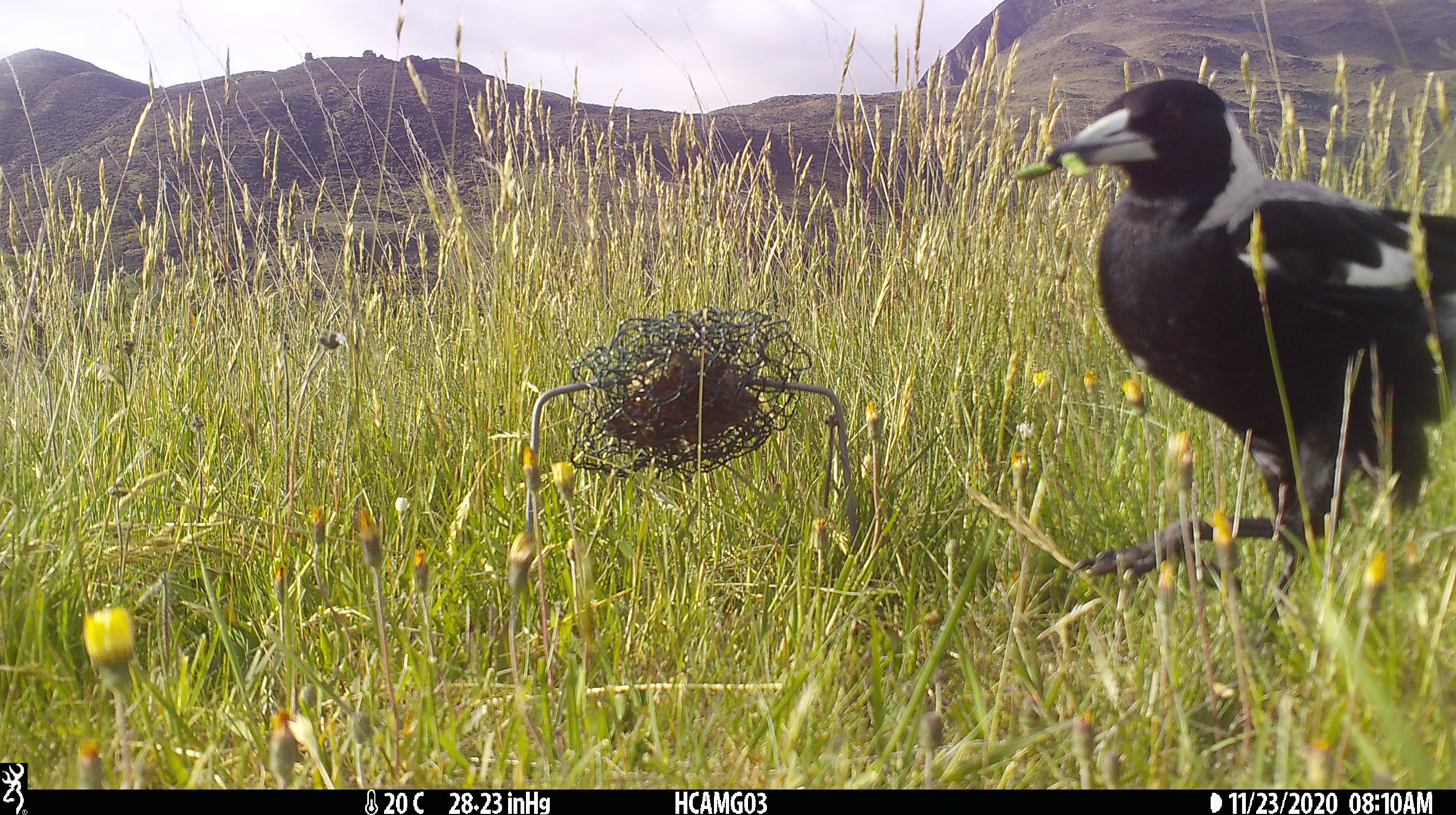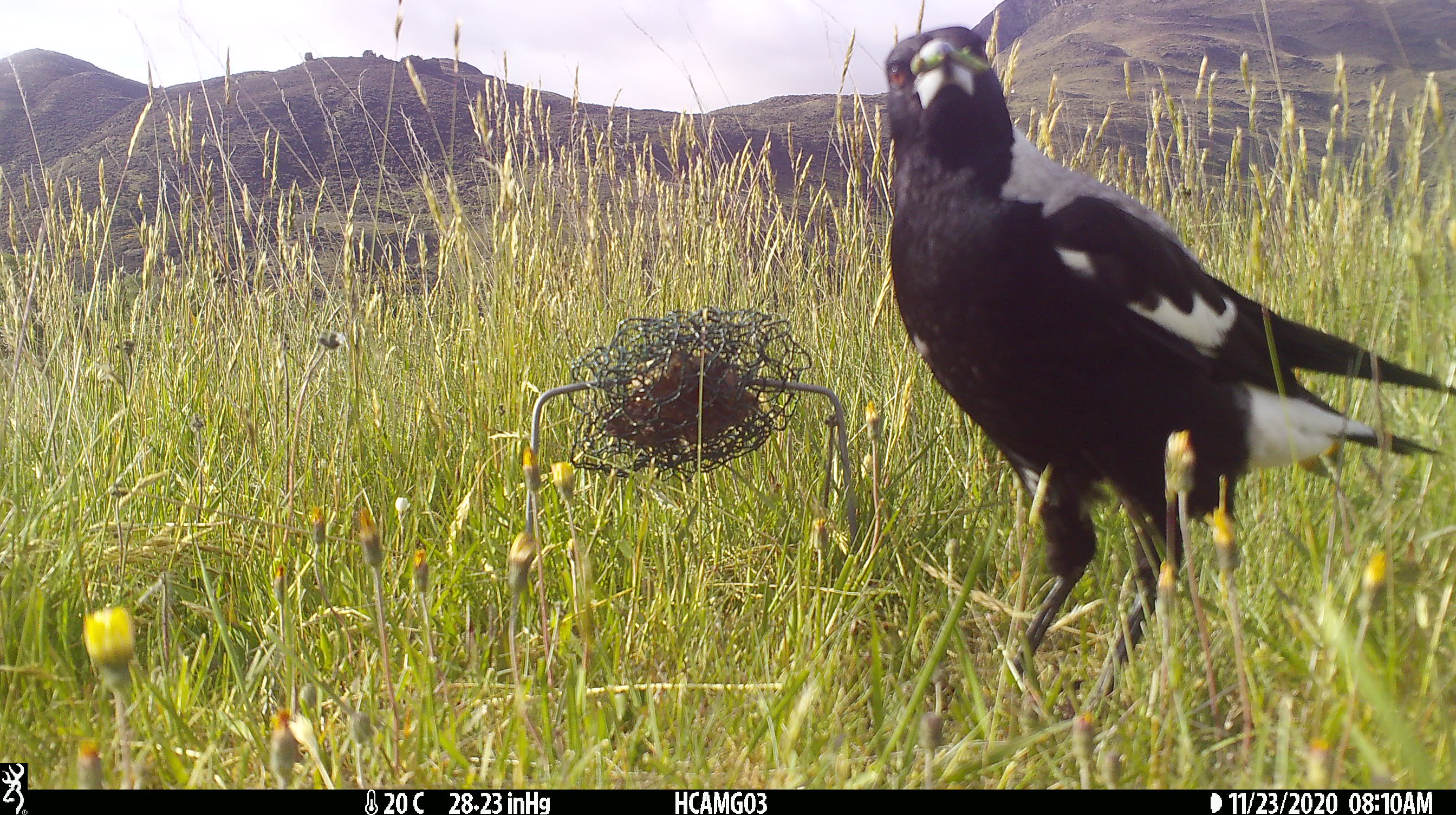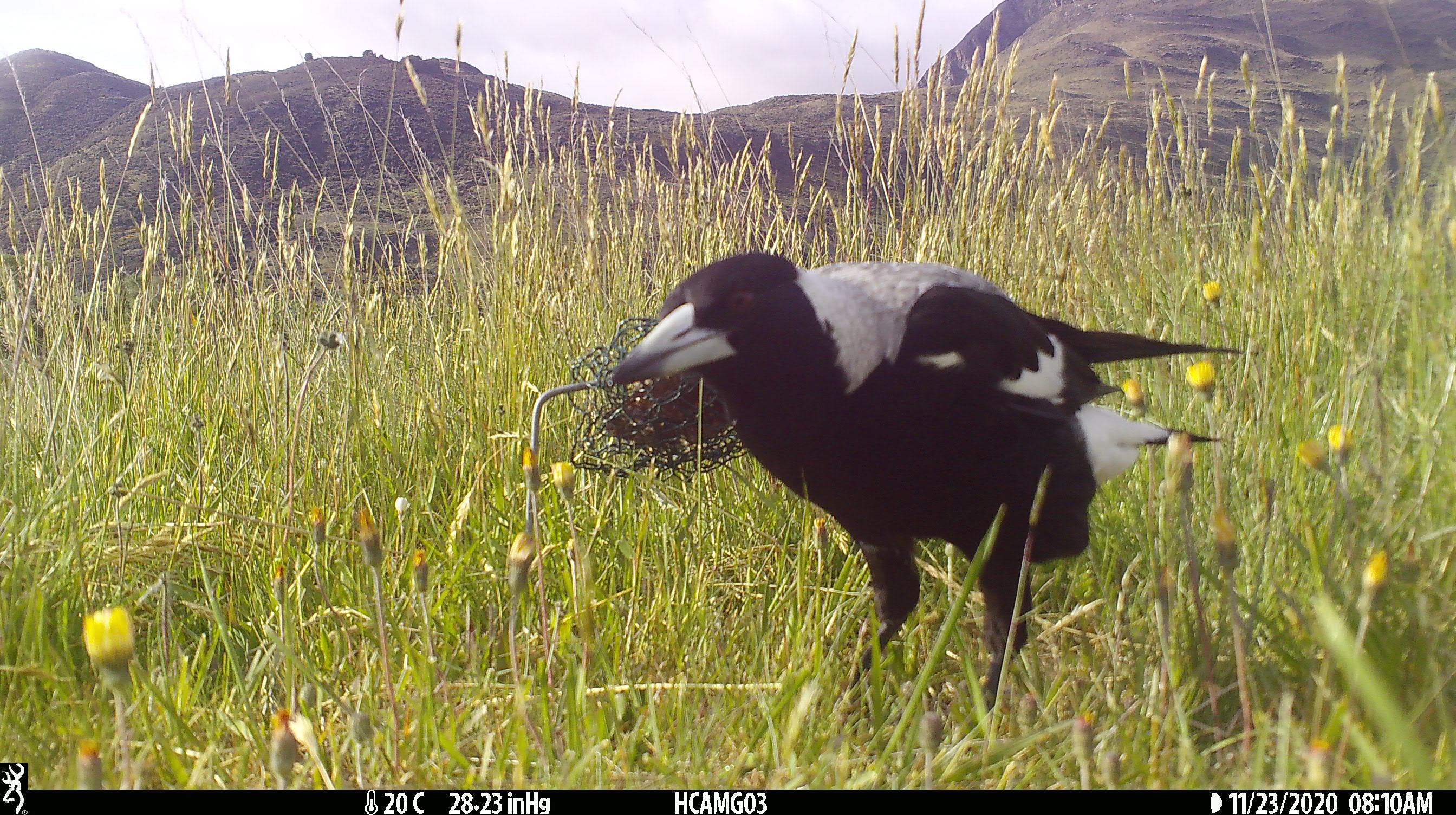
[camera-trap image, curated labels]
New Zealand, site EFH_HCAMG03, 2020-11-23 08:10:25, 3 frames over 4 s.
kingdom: Animalia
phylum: Chordata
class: Aves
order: Passeriformes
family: Artamidae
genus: Gymnorhina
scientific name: Gymnorhina tibicen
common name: australian magpie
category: magpie